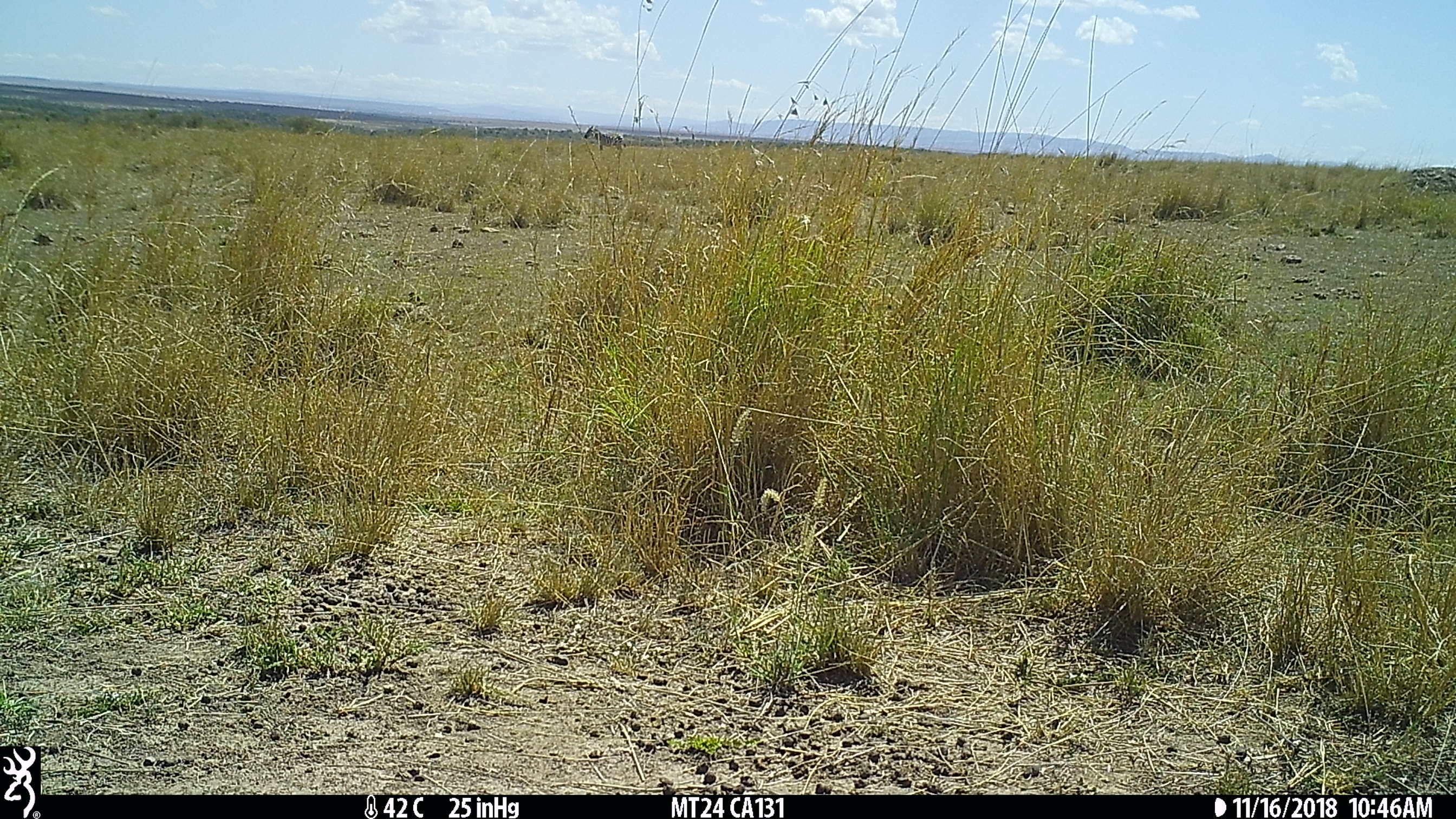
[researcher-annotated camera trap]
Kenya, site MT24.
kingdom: Animalia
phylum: Chordata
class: Mammalia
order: Perissodactyla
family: Equidae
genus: Equus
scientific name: Equus quagga burchellii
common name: burchell's zebra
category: zebra